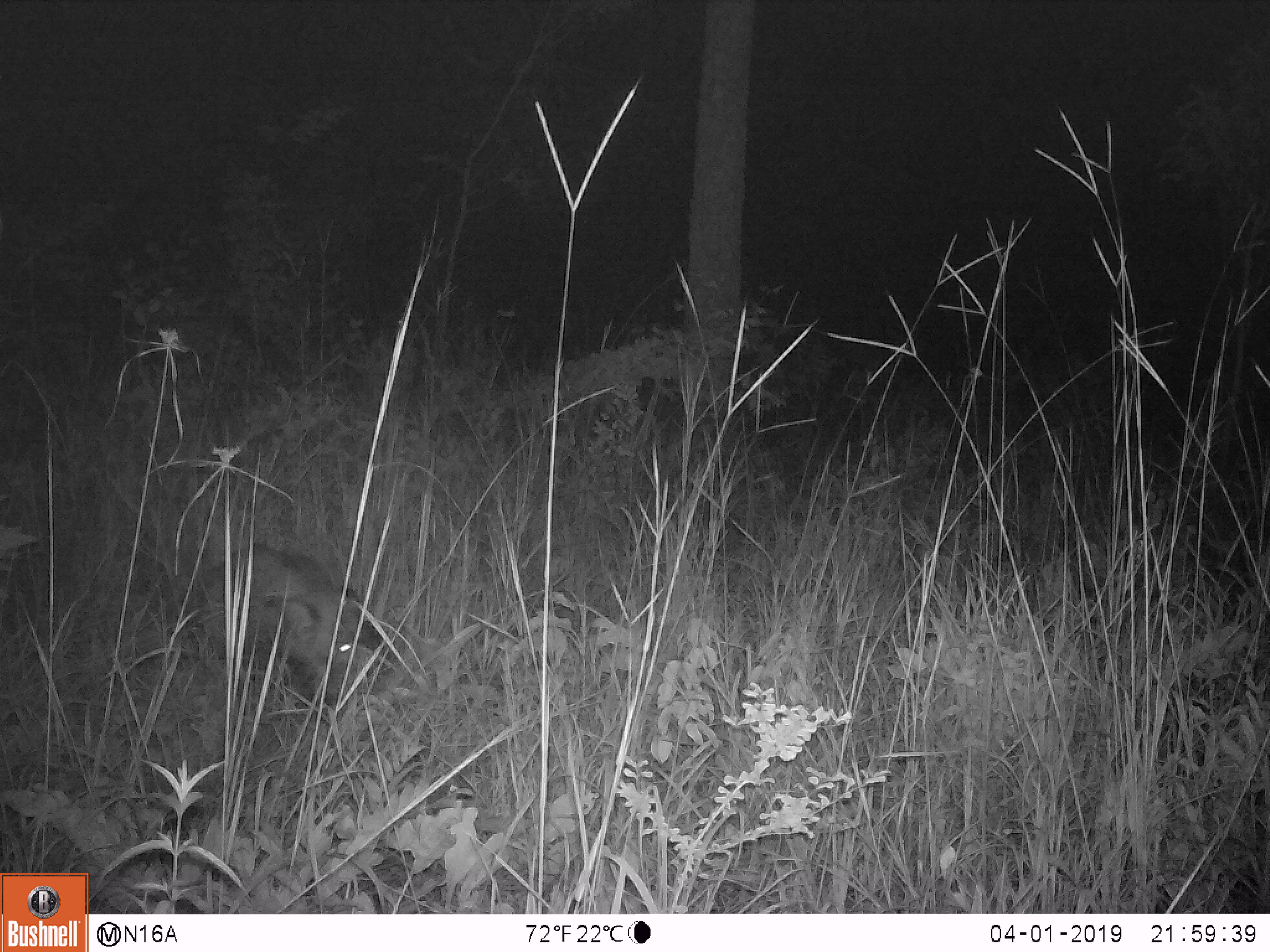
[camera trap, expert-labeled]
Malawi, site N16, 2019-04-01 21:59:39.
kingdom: Animalia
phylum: Chordata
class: Mammalia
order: Artiodactyla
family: Suidae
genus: Potamochoerus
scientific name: Potamochoerus larvatus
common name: bushpig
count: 1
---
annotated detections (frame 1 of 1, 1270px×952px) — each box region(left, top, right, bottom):
bushpig: region(187, 540, 404, 718)